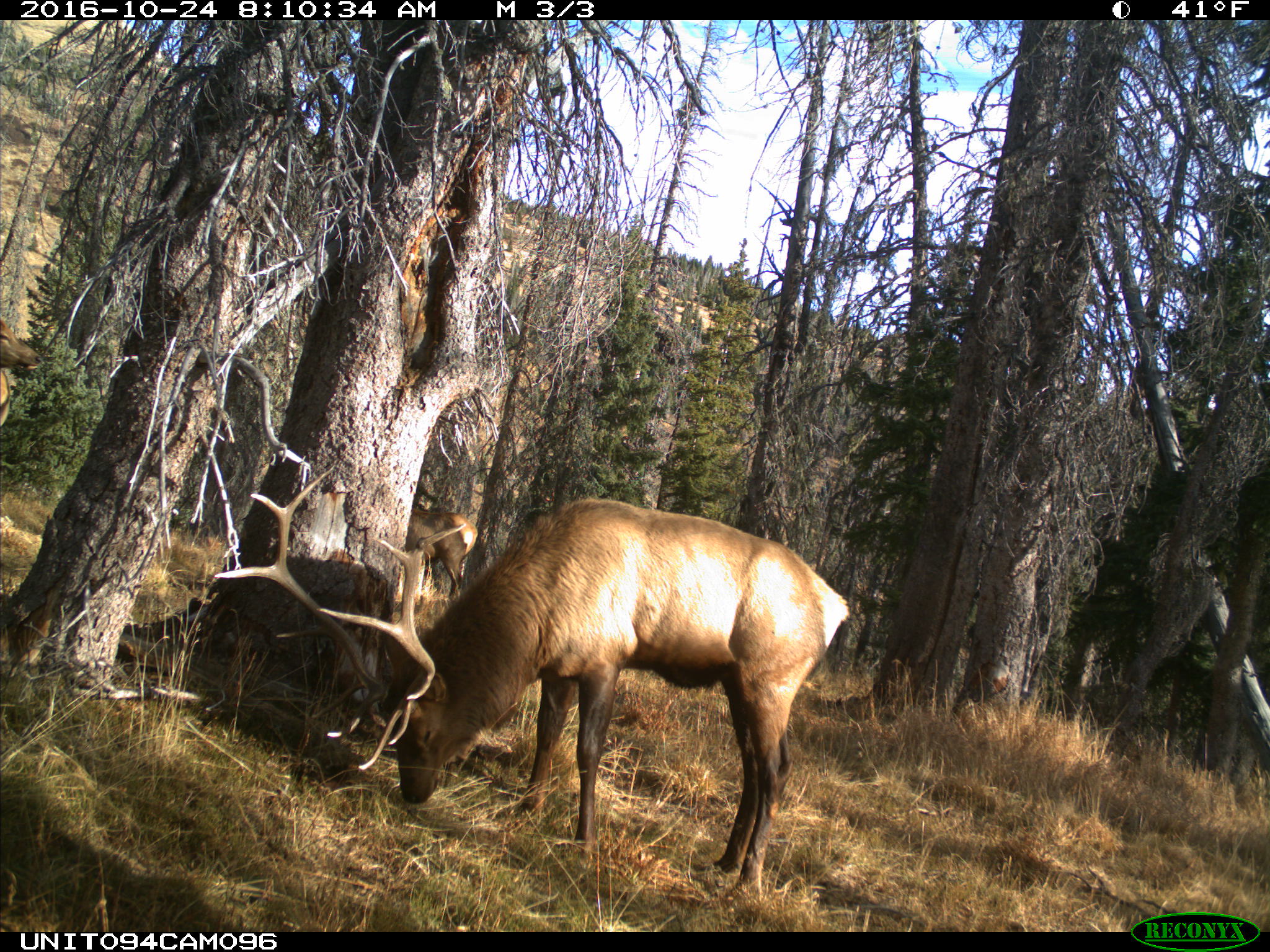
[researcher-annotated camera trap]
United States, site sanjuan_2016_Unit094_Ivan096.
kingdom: Animalia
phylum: Chordata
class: Mammalia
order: Artiodactyla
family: Cervidae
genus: Cervus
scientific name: Cervus elaphus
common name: red deer